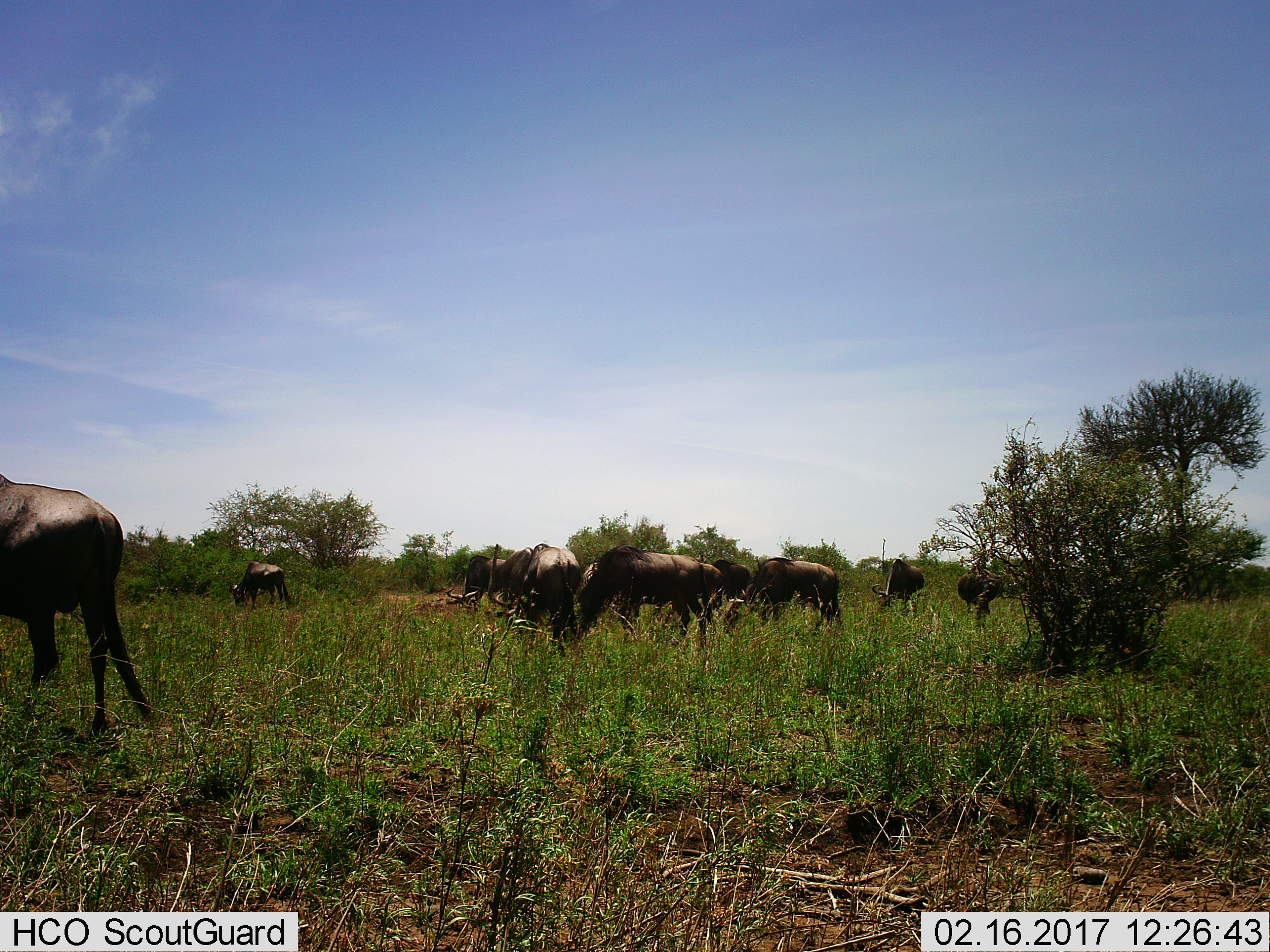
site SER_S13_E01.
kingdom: Animalia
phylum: Chordata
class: Mammalia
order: Artiodactyla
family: Bovidae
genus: Connochaetes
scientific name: Connochaetes taurinus taurinus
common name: blue wildebeest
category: wildebeestblue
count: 10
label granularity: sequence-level